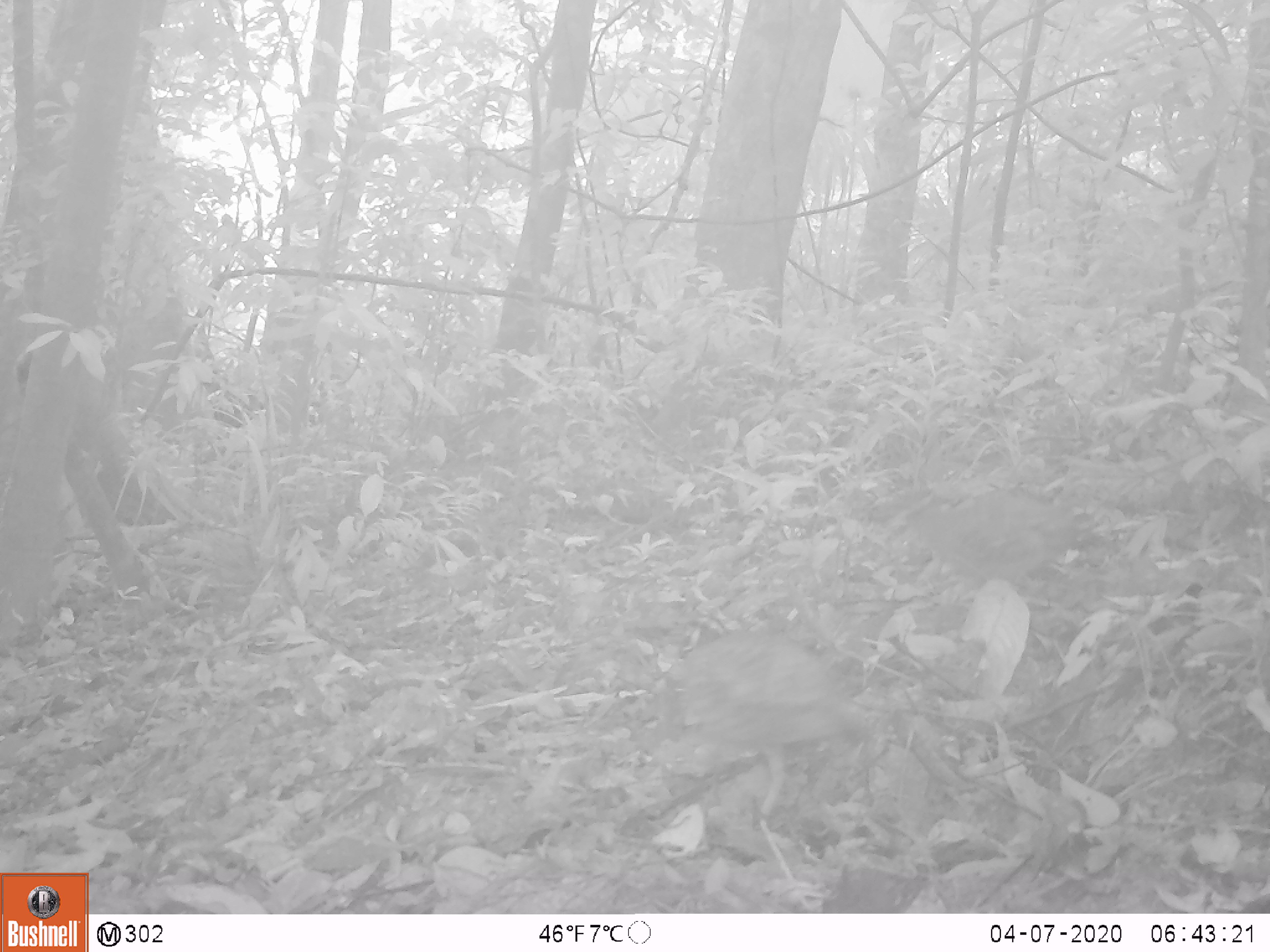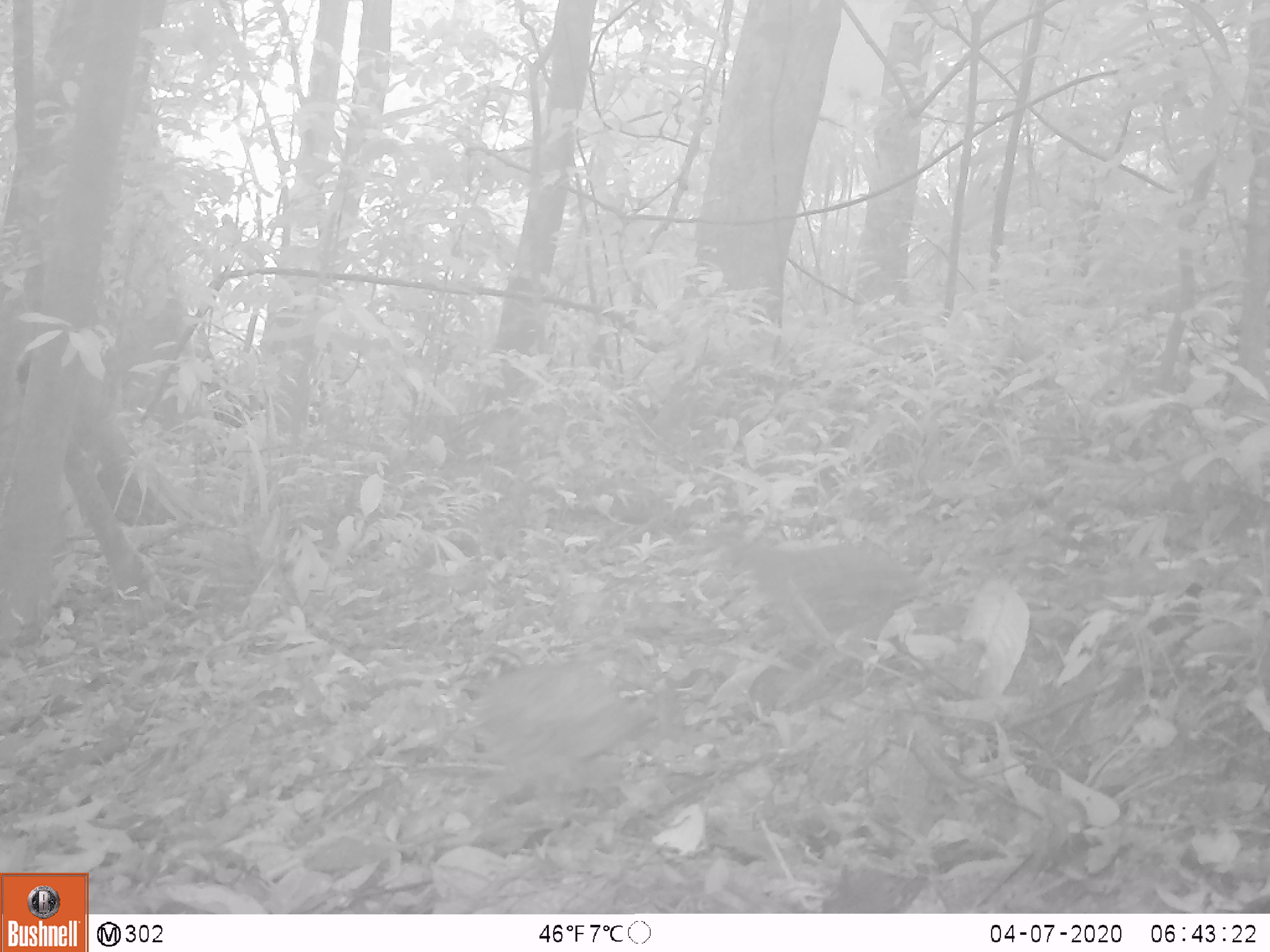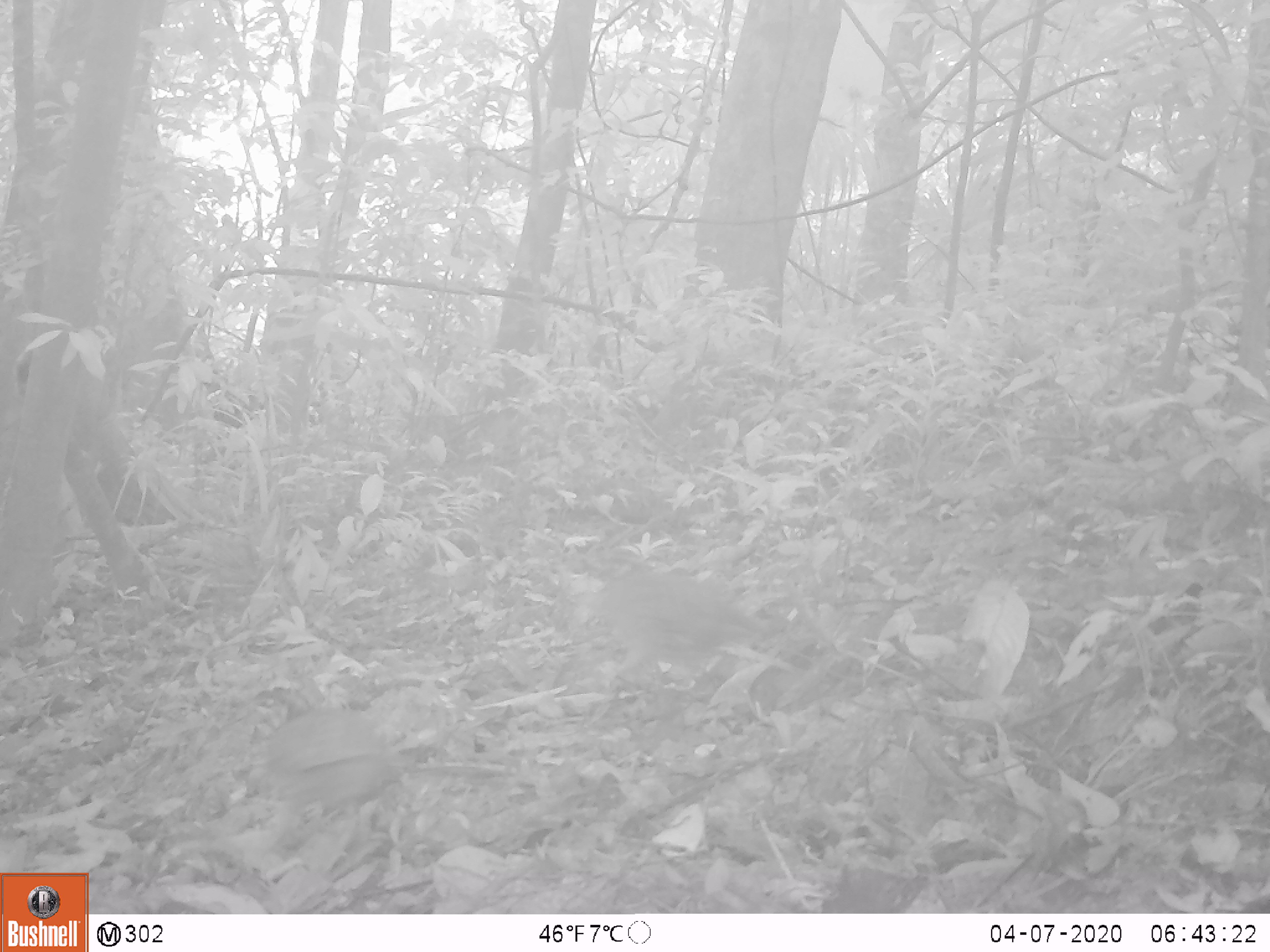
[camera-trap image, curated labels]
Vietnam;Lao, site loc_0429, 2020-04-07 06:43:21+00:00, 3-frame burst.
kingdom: Animalia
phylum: Chordata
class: Aves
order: Galliformes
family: Phasianidae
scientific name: Phasianidae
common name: partridge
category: unidentified partridge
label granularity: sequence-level